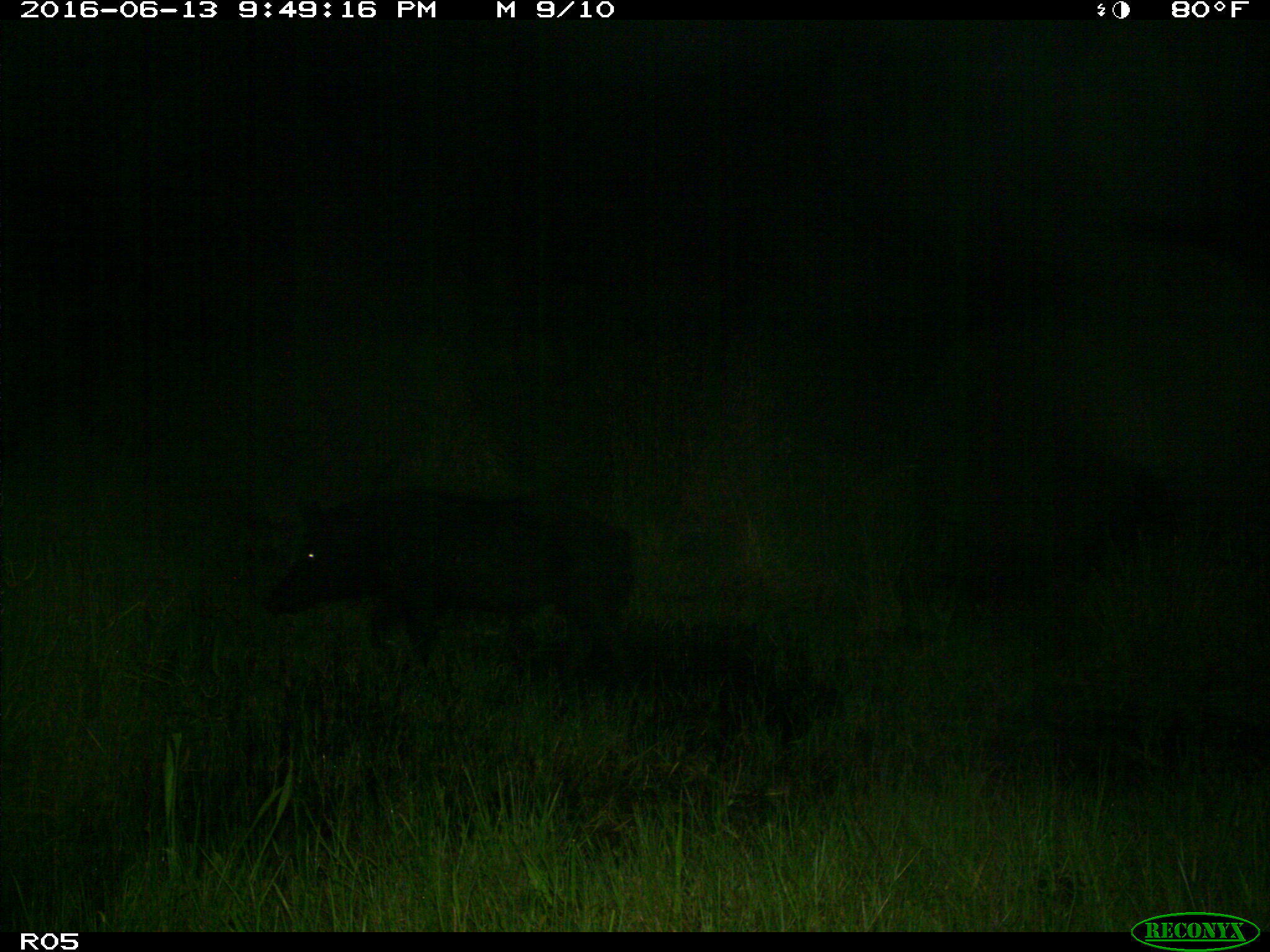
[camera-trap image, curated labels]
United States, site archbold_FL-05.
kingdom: Animalia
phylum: Chordata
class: Mammalia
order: Artiodactyla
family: Suidae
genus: Sus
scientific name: Sus scrofa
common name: wild boar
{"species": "Sus scrofa (wild boar)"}